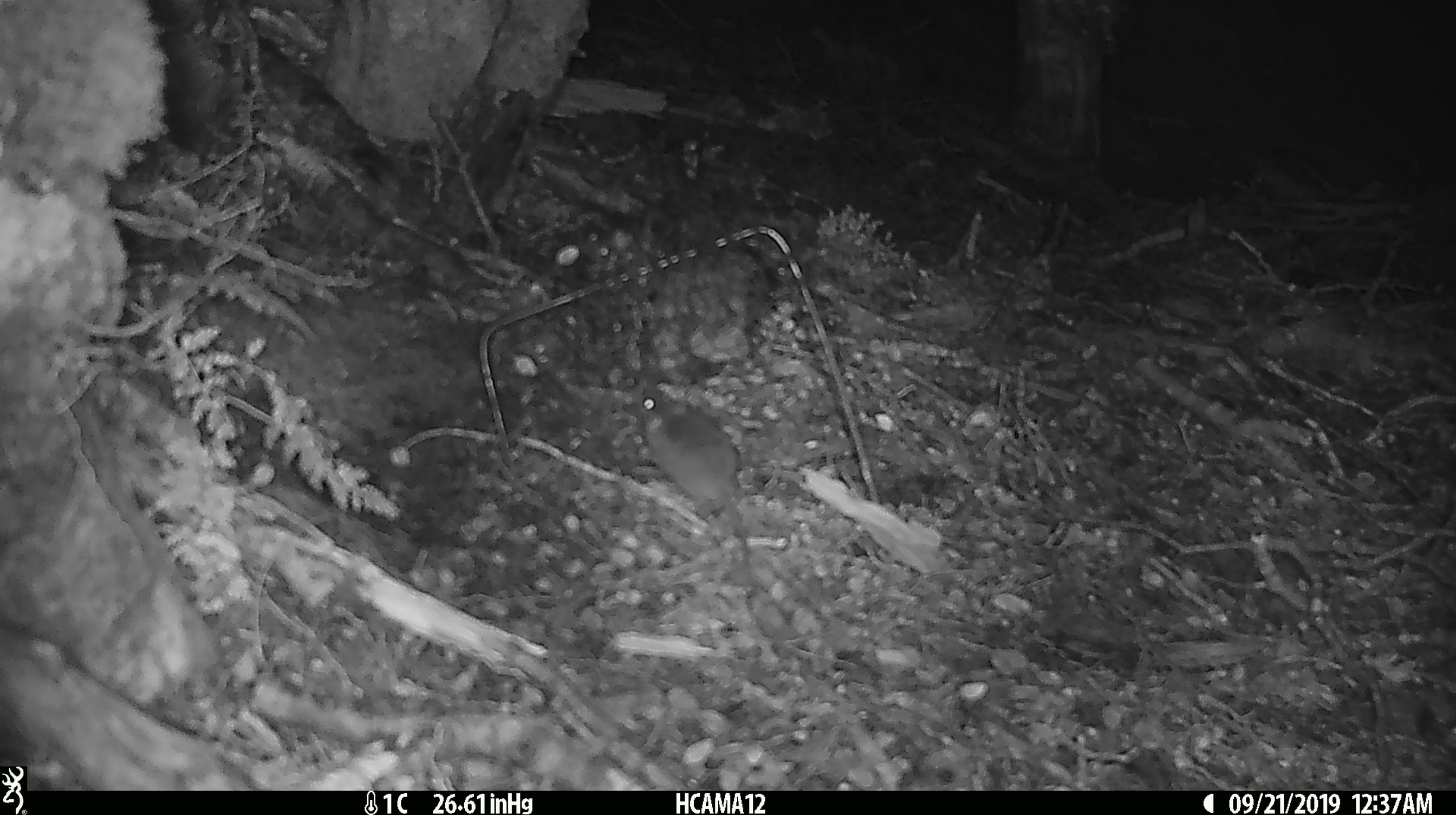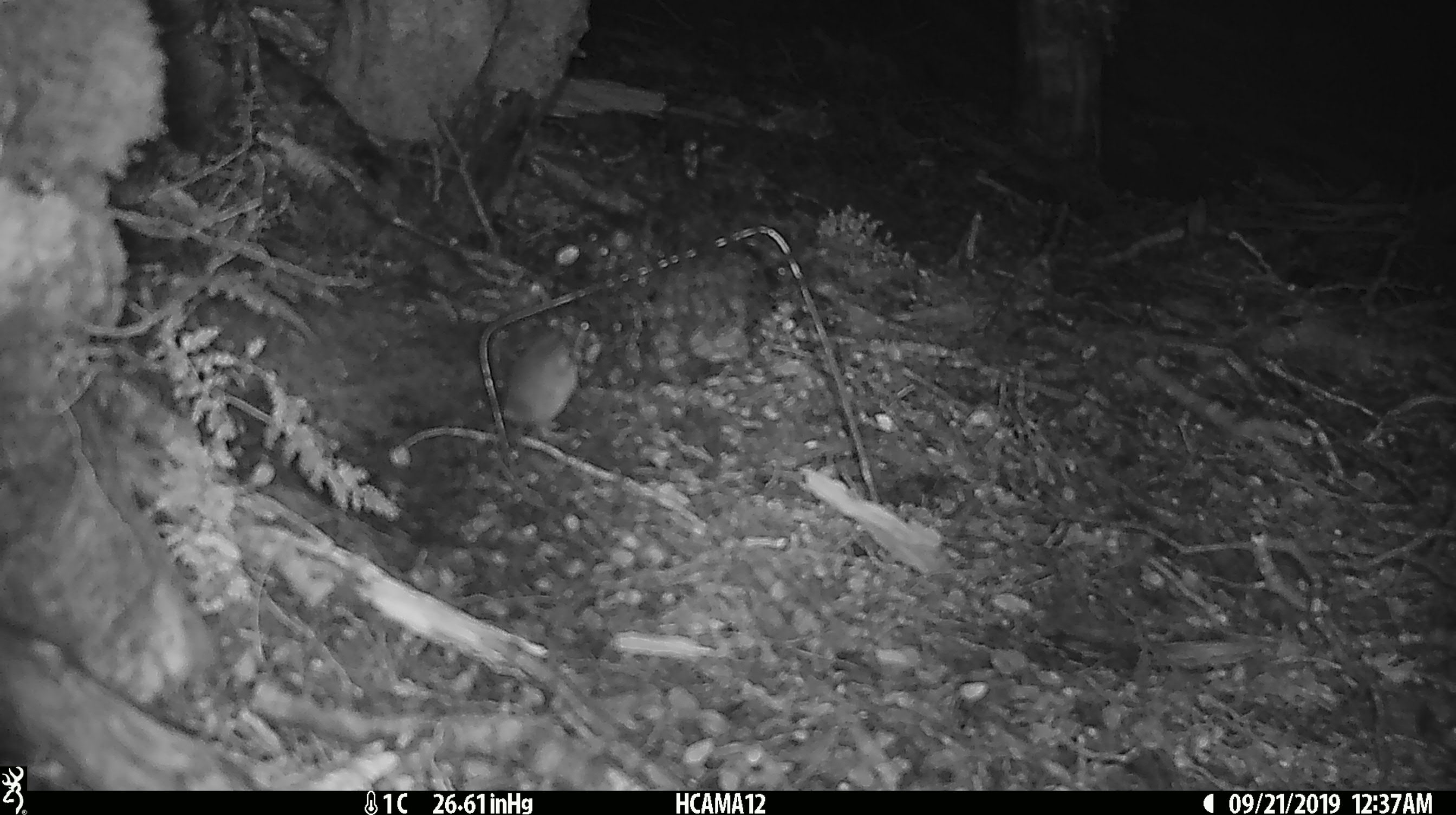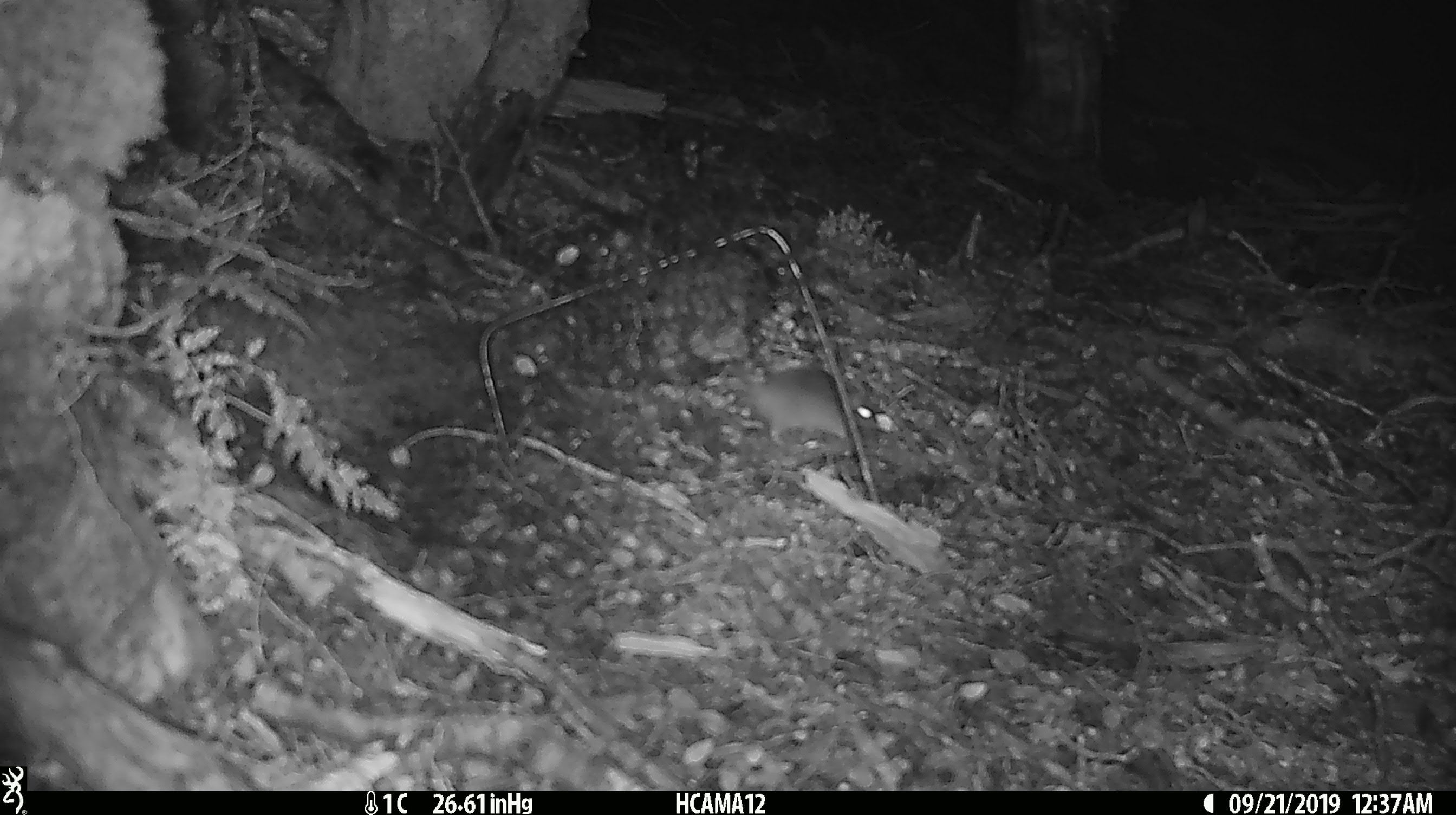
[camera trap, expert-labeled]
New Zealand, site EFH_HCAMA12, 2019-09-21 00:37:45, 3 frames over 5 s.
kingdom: Animalia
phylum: Chordata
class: Mammalia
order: Rodentia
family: Muridae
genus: Mus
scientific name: Mus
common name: mouse